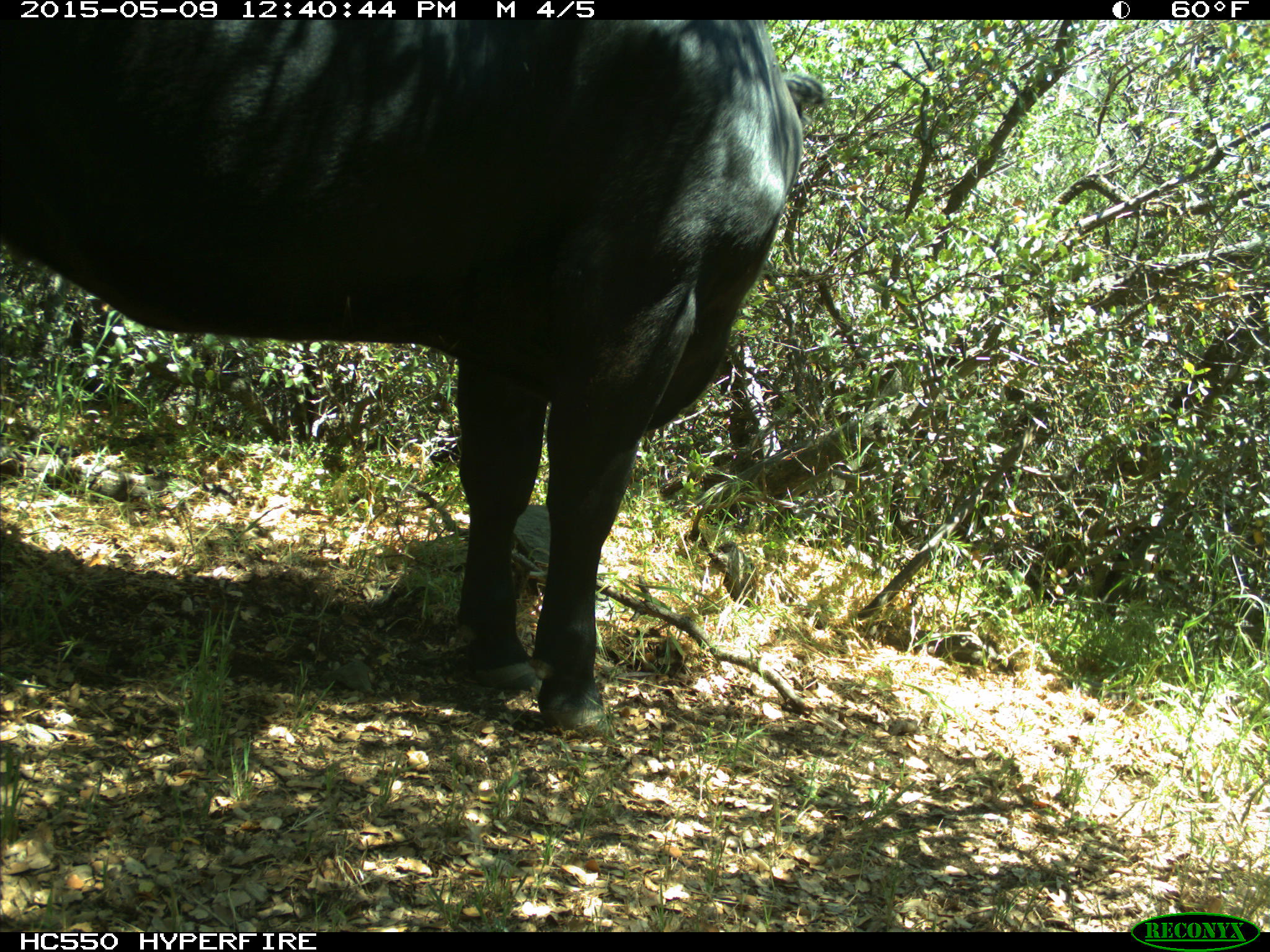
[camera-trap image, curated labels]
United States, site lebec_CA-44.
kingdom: Animalia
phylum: Chordata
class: Mammalia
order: Artiodactyla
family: Bovidae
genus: Bos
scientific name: Bos taurus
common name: domestic cow